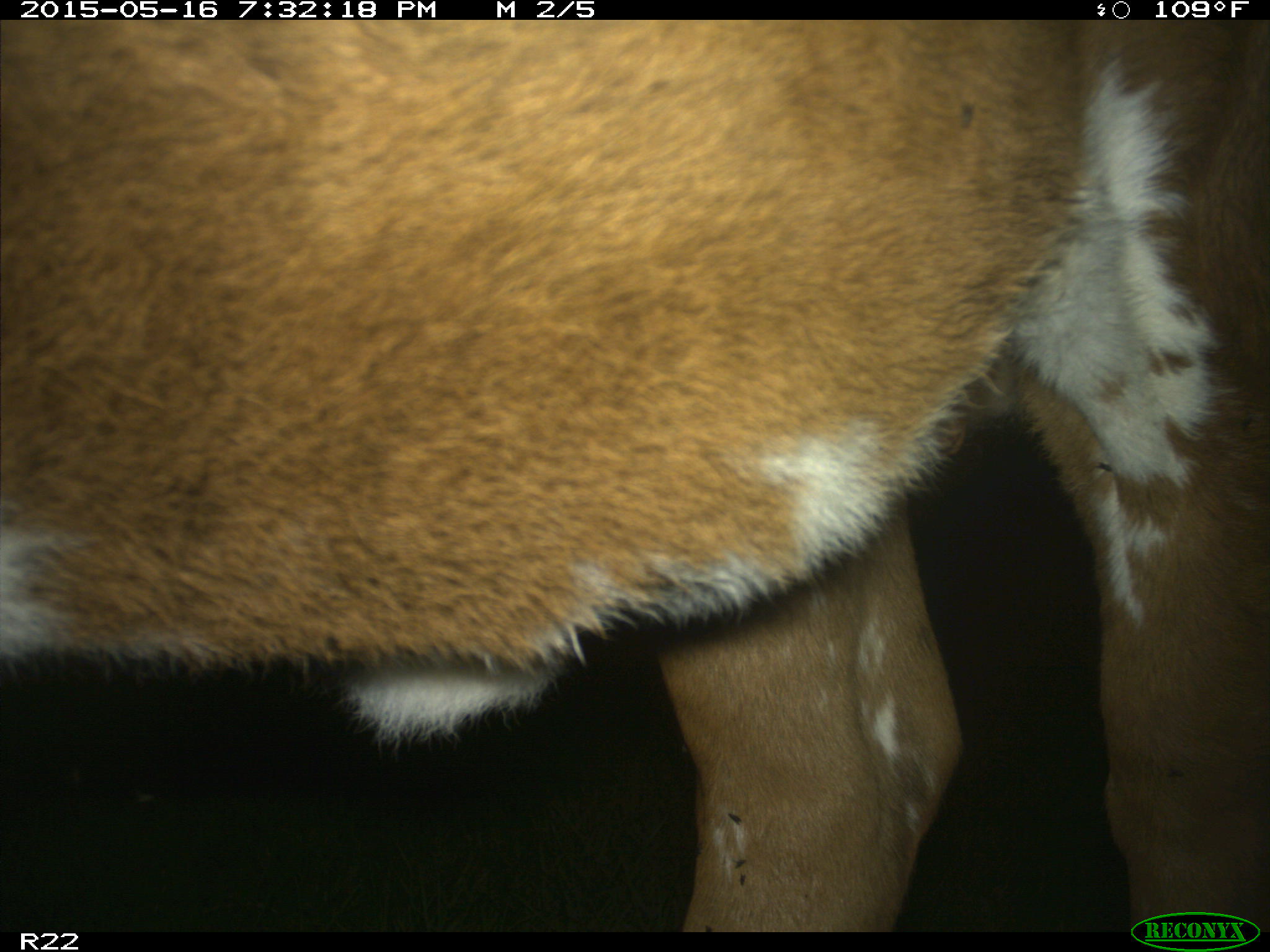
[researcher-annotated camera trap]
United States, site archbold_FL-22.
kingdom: Animalia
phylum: Chordata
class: Mammalia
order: Artiodactyla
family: Bovidae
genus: Bos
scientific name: Bos taurus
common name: domestic cow